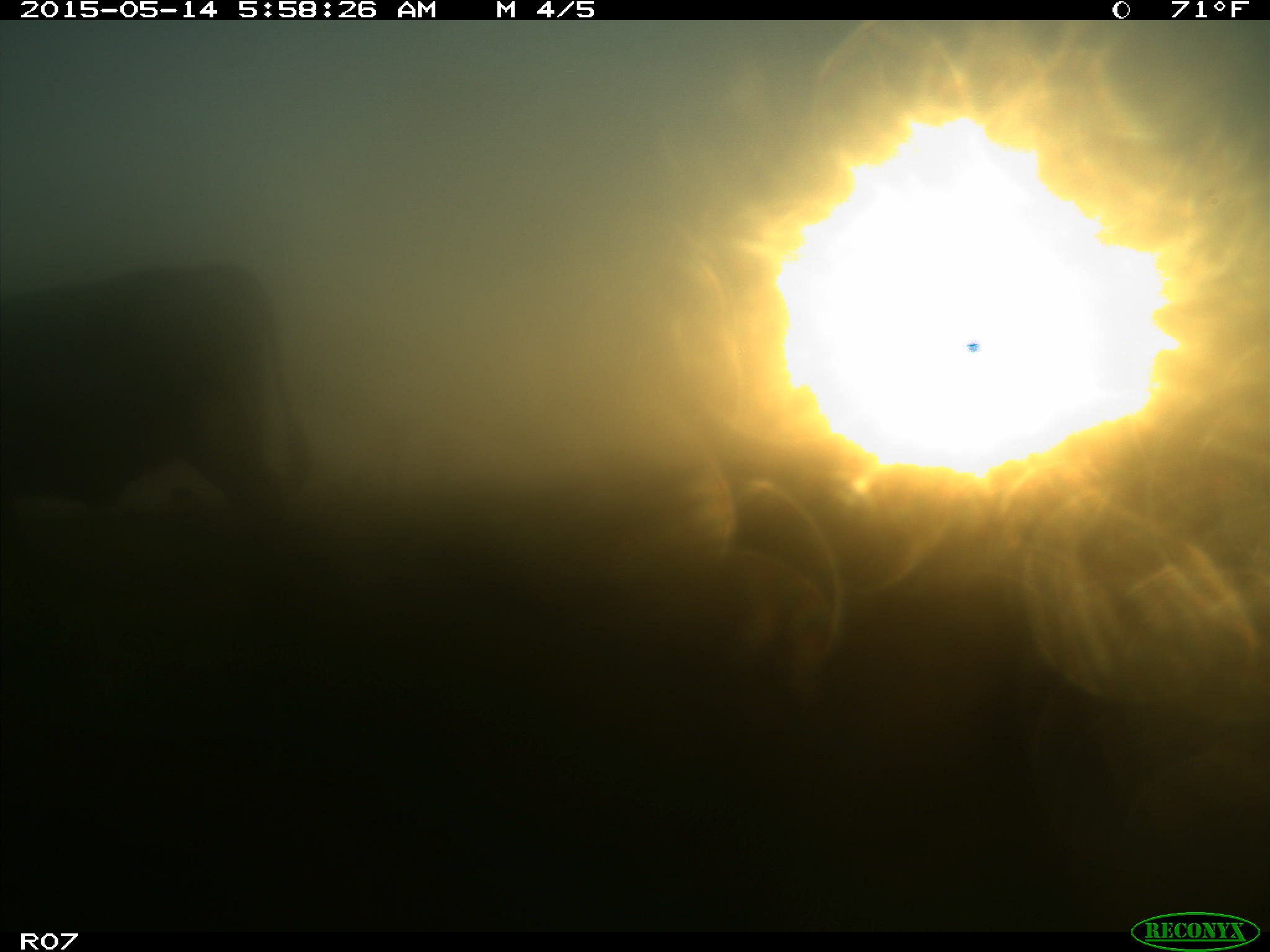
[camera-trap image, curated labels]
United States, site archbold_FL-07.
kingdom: Animalia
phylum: Chordata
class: Mammalia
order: Artiodactyla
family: Bovidae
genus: Bos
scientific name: Bos taurus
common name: domestic cow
Bos taurus (domestic cow).